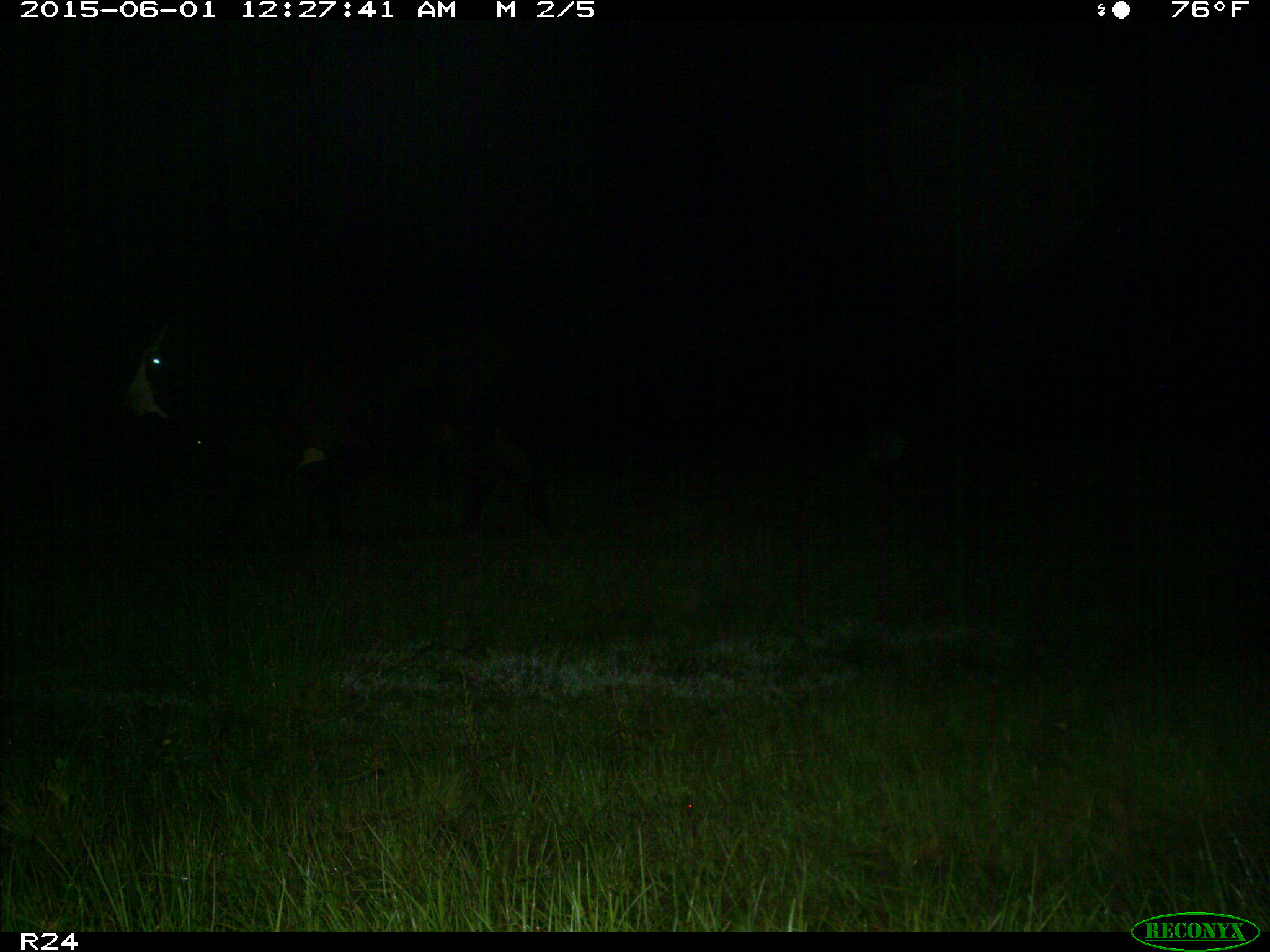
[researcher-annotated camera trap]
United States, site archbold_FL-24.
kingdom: Animalia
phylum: Chordata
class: Mammalia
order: Artiodactyla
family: Bovidae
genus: Bos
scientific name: Bos taurus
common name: domestic cow